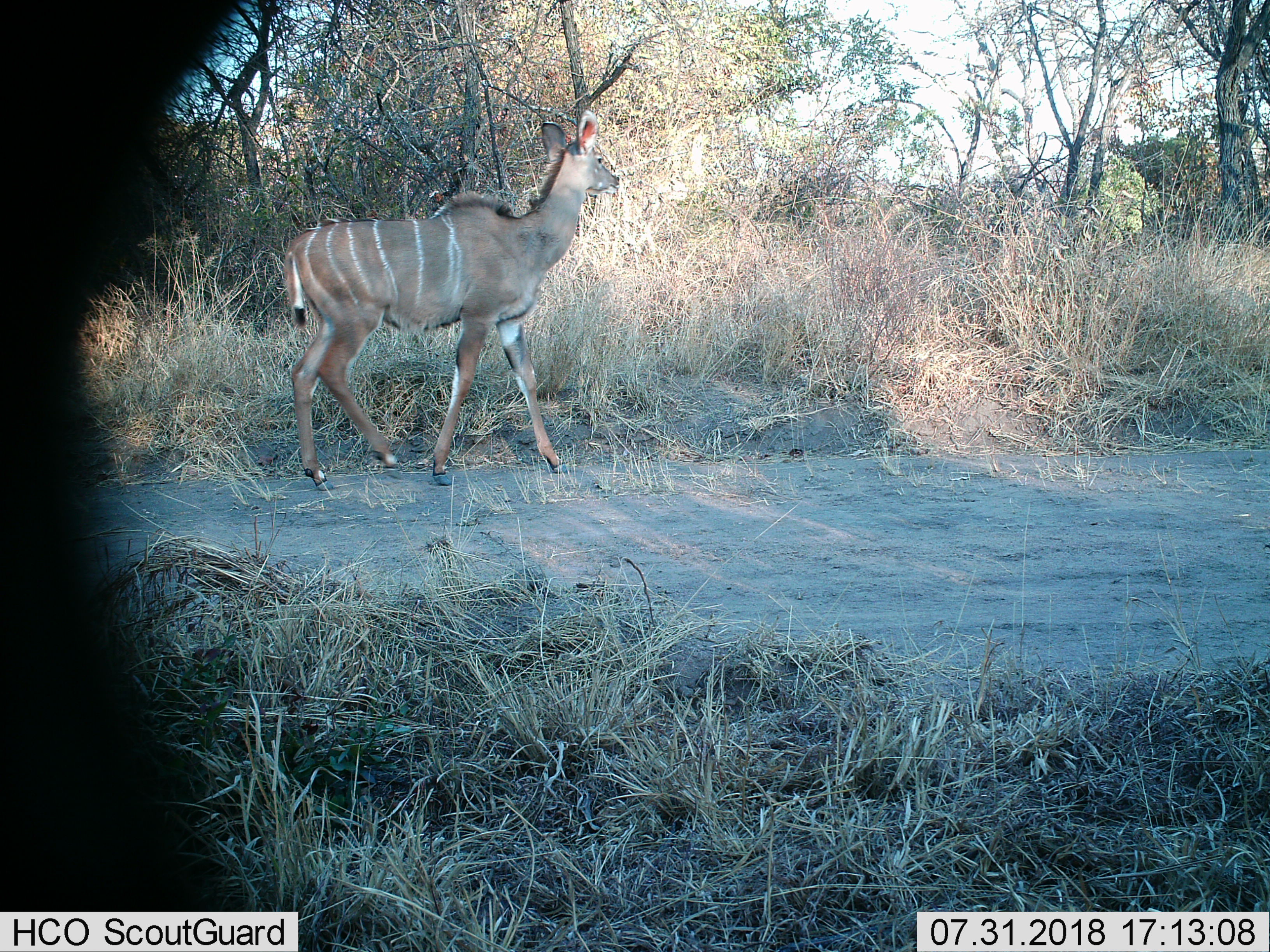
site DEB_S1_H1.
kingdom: Animalia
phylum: Chordata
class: Mammalia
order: Artiodactyla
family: Bovidae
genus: Tragelaphus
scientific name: Tragelaphus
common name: kudu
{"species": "kudu (Tragelaphus)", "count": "1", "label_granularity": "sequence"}